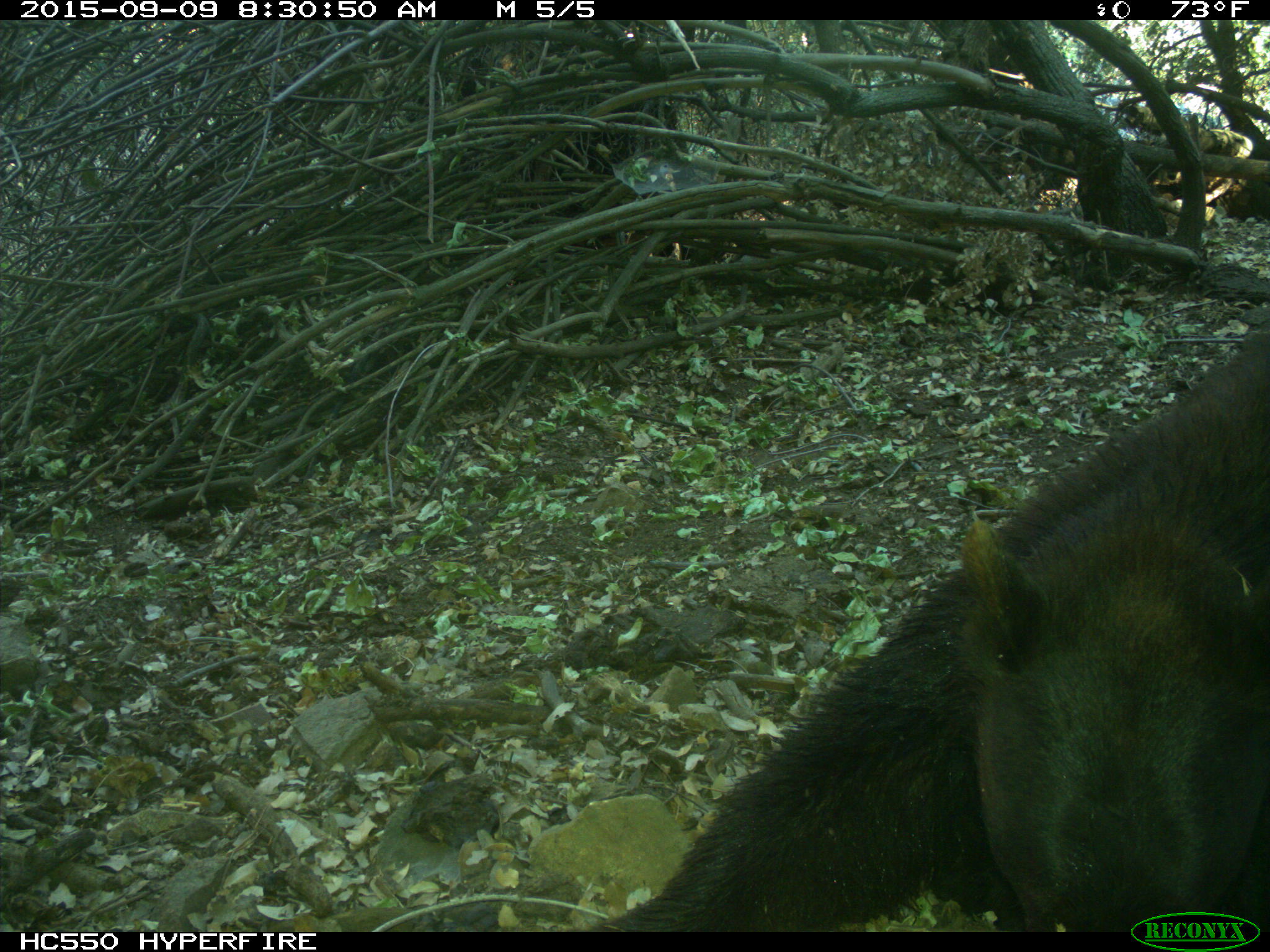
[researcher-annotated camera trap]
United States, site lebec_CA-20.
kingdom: Animalia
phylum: Chordata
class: Mammalia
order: Carnivora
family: Ursidae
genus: Ursus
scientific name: Ursus americanus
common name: american black bear